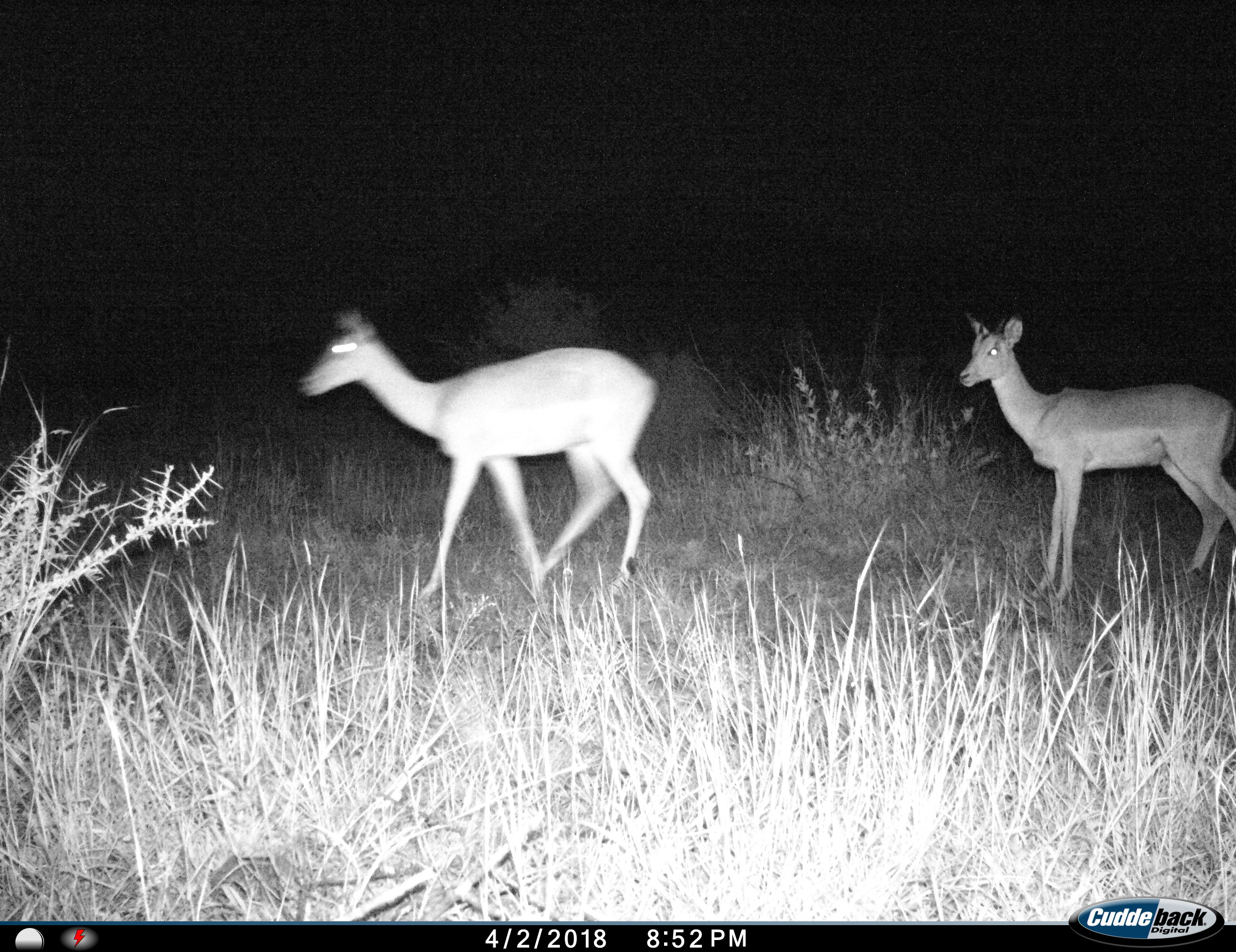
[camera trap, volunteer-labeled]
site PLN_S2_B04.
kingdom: Animalia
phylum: Chordata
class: Mammalia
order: Artiodactyla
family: Bovidae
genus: Aepyceros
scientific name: Aepyceros melampus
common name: impala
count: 2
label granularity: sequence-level